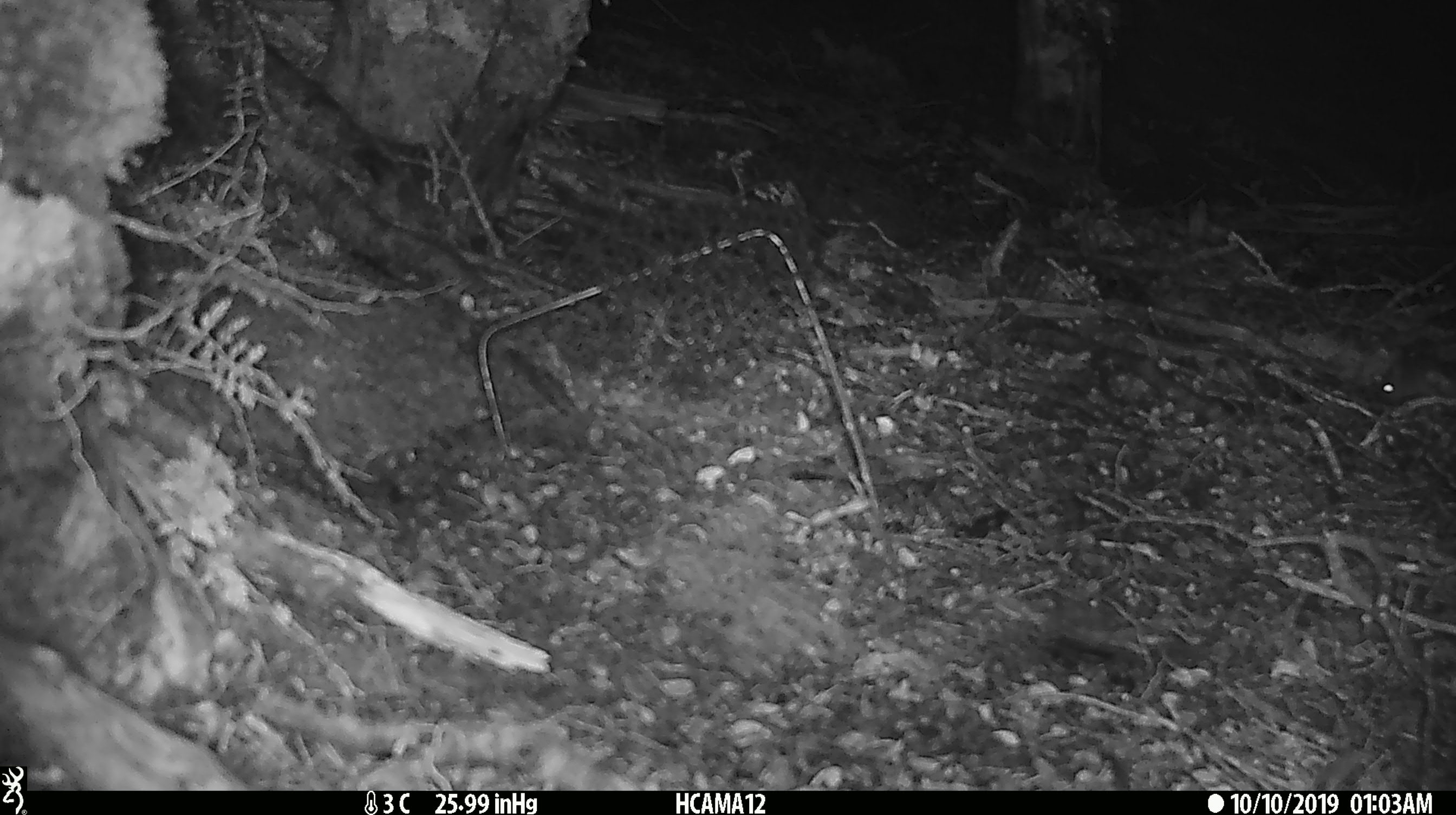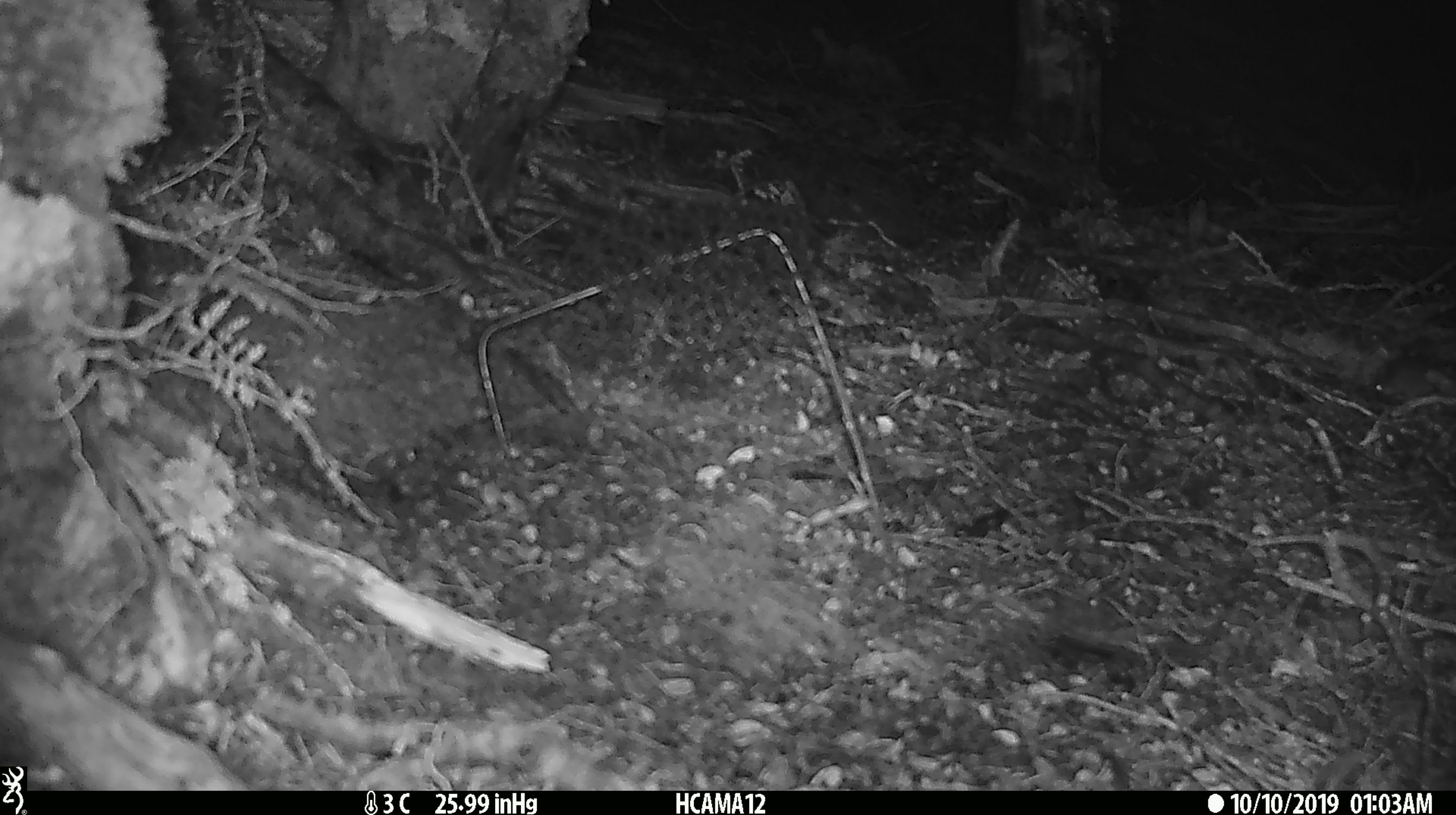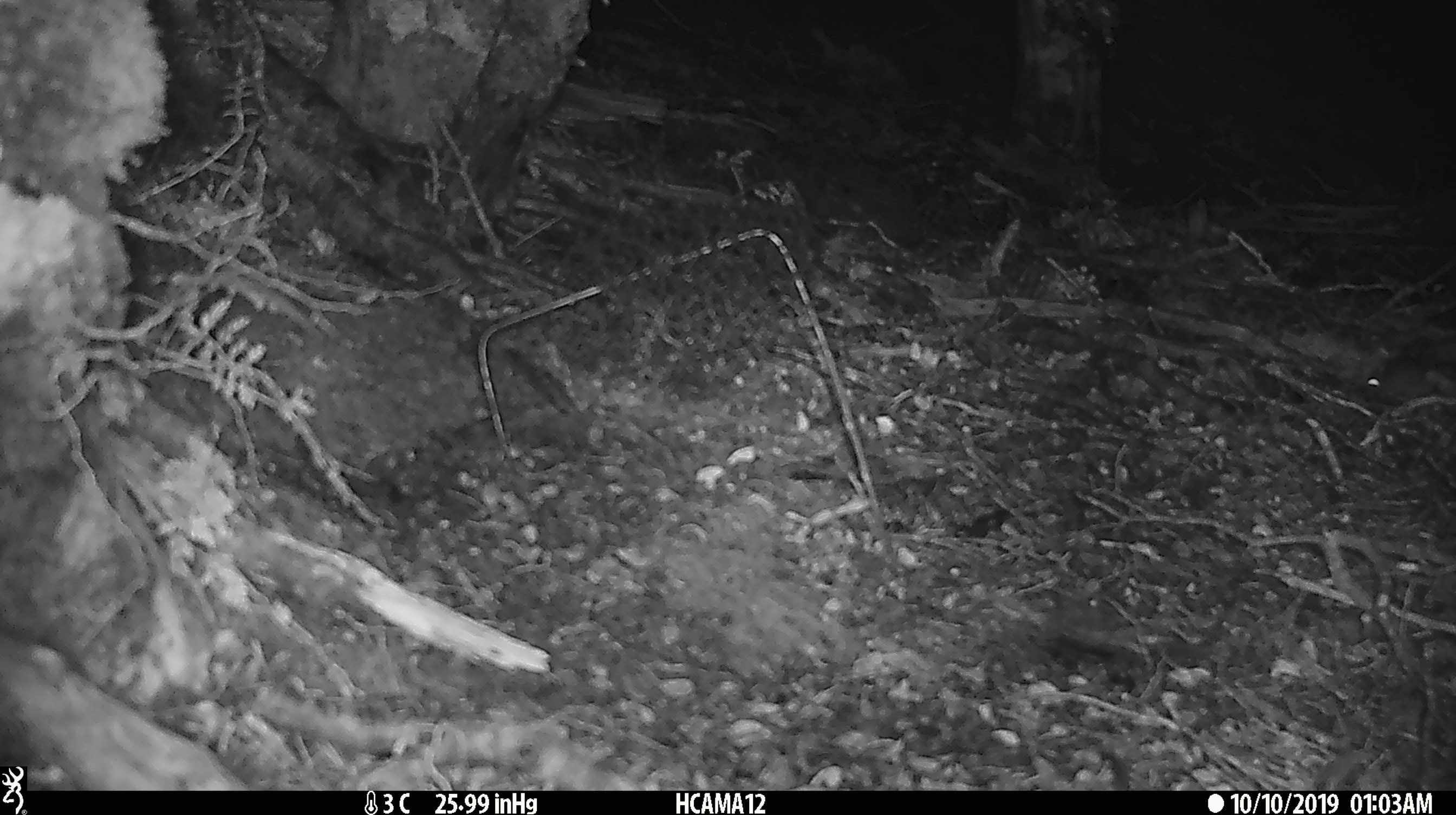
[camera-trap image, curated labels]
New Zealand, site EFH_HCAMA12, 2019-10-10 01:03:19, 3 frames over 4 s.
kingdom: Animalia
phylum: Chordata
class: Mammalia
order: Rodentia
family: Muridae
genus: Mus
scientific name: Mus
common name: mouse